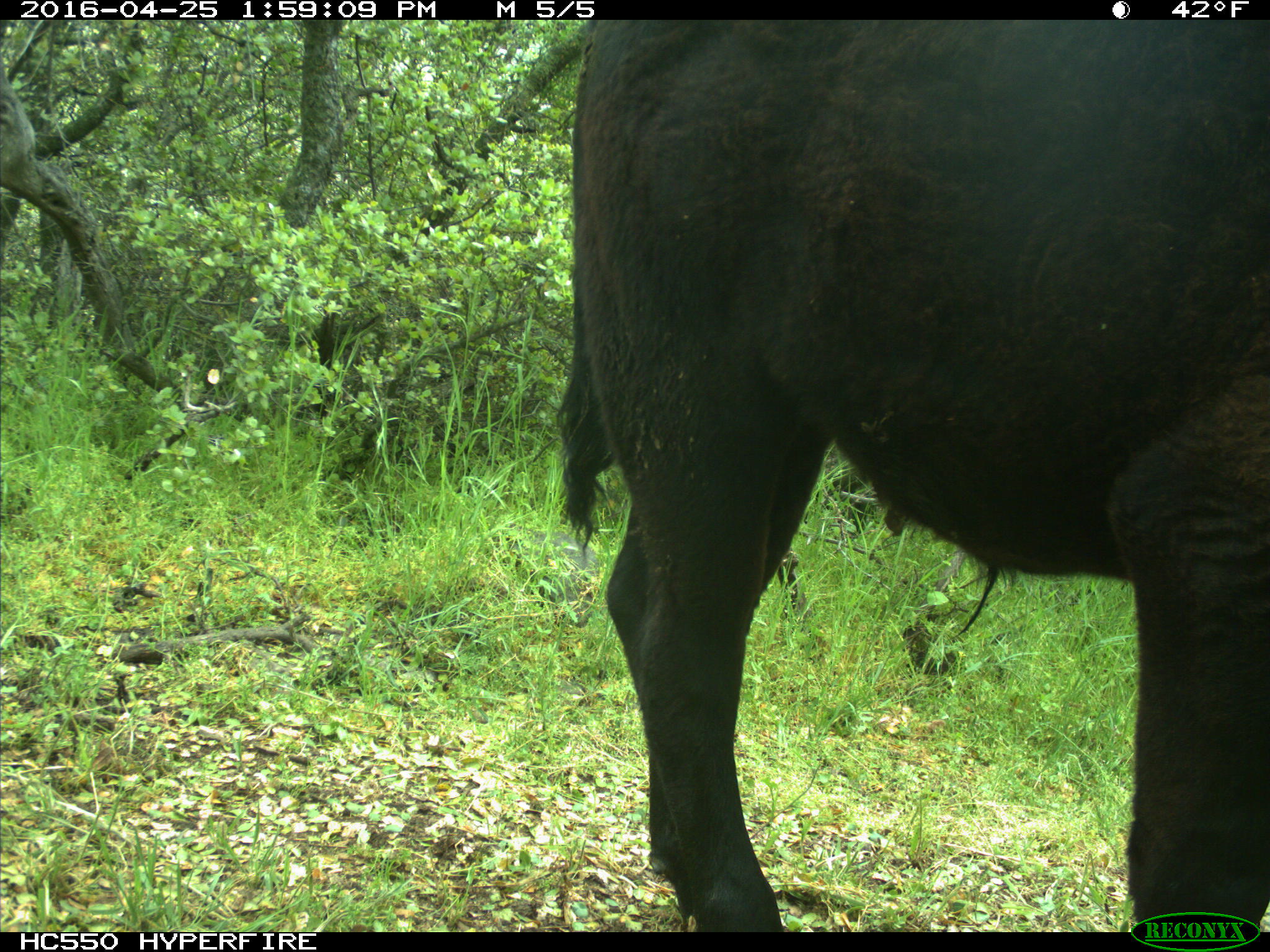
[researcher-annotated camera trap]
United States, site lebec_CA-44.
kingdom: Animalia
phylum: Chordata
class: Mammalia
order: Artiodactyla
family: Bovidae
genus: Bos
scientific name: Bos taurus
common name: domestic cow